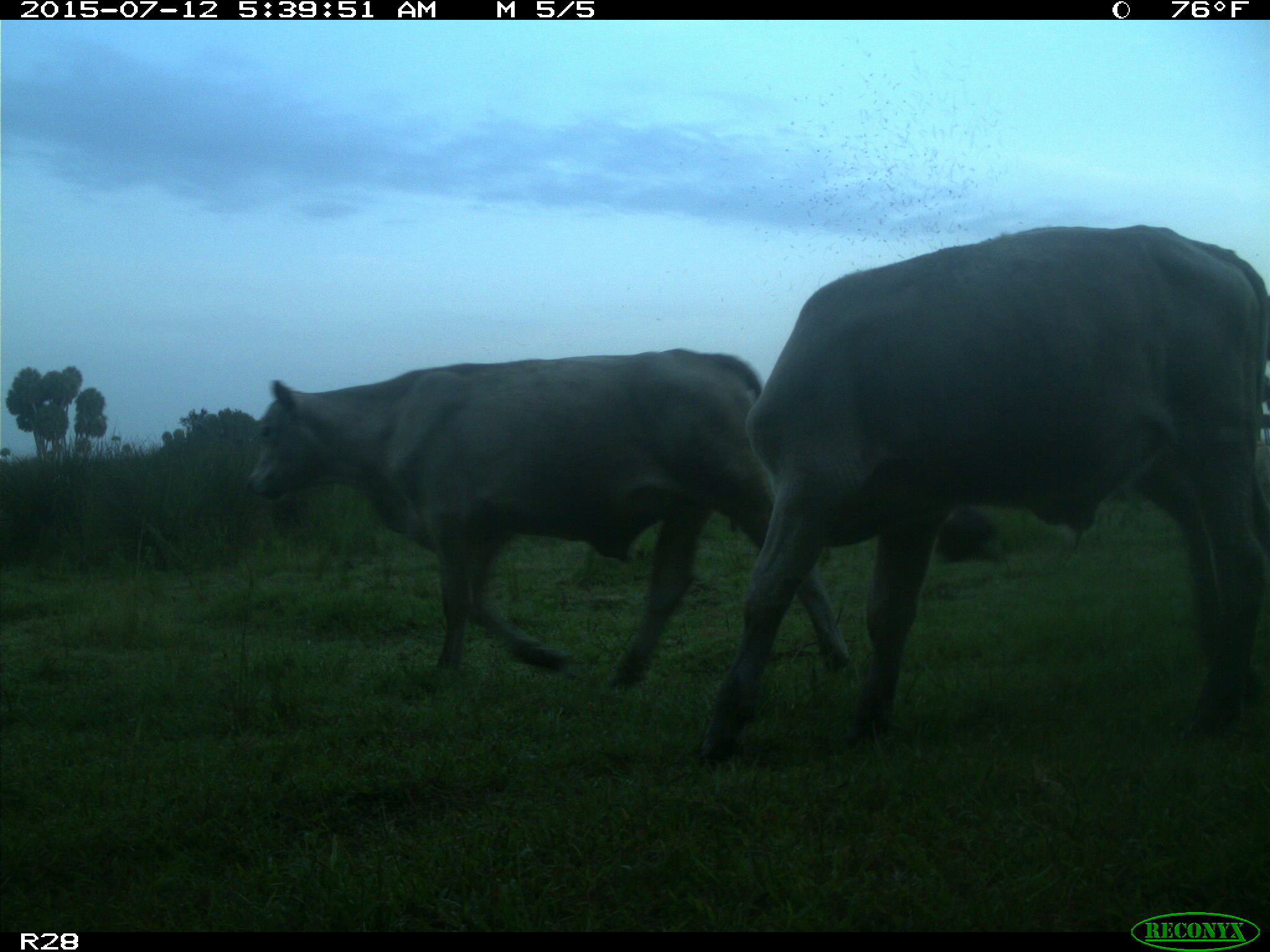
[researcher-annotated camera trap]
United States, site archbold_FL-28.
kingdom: Animalia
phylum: Chordata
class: Mammalia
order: Artiodactyla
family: Bovidae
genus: Bos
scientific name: Bos taurus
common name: domestic cow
Bos taurus (domestic cow).